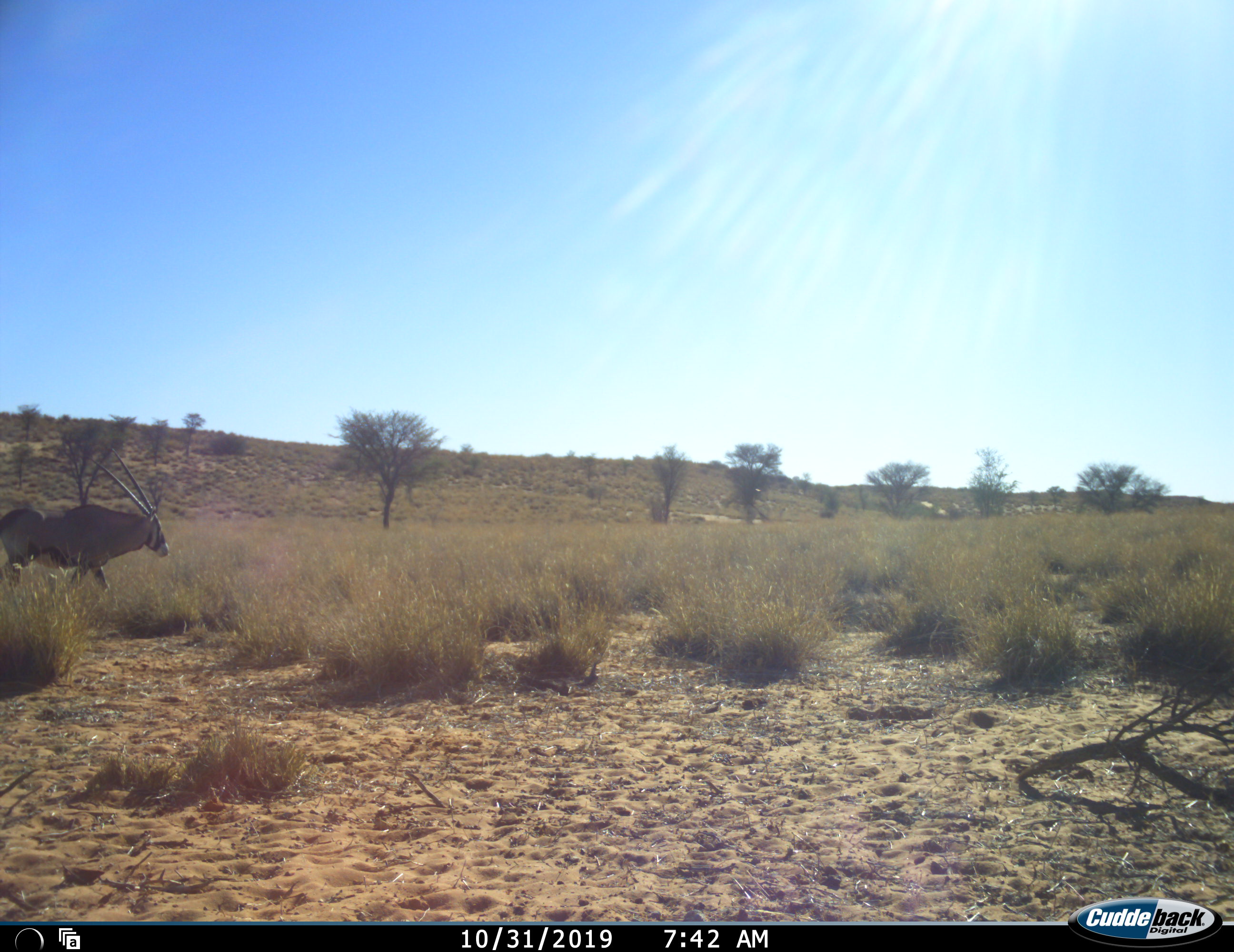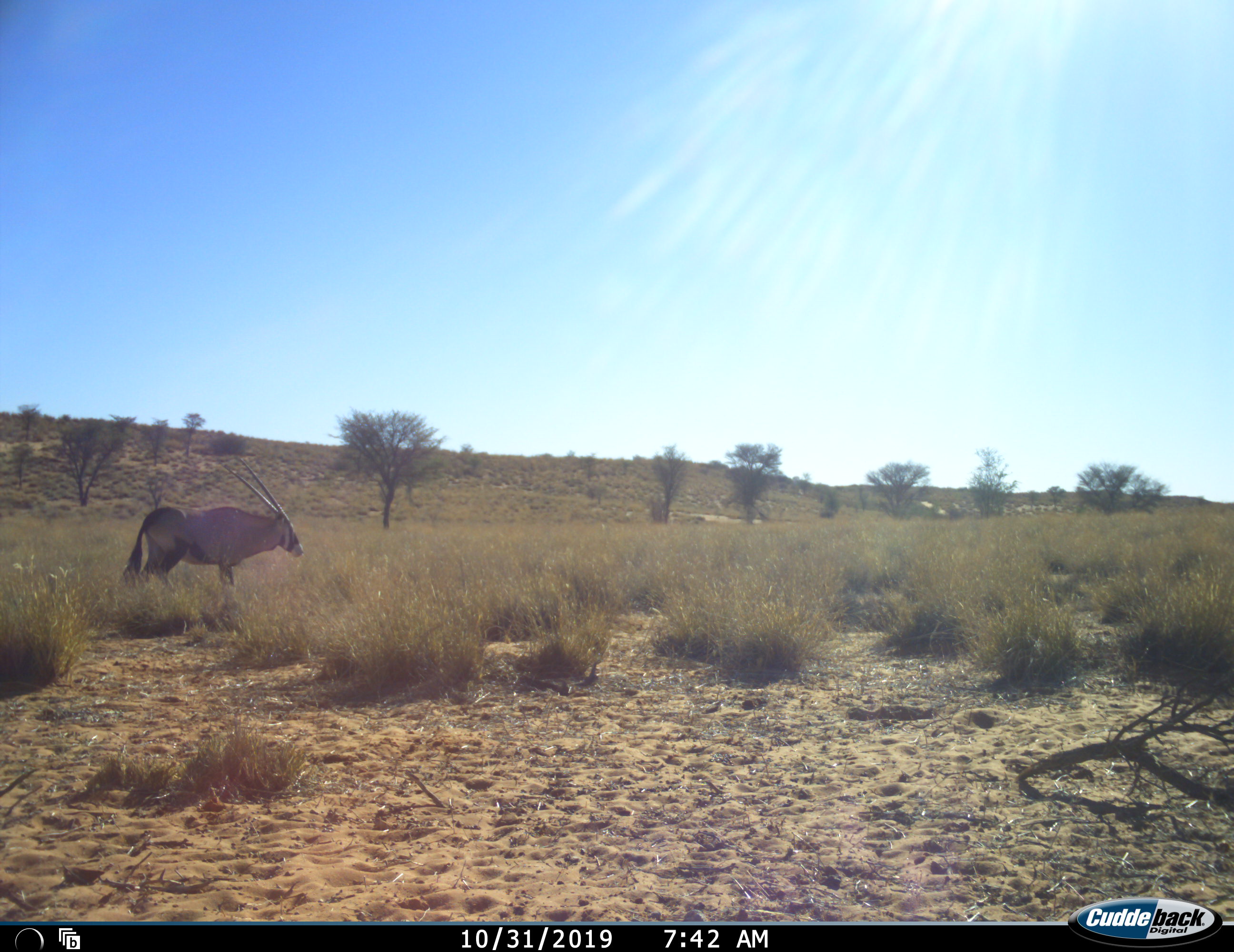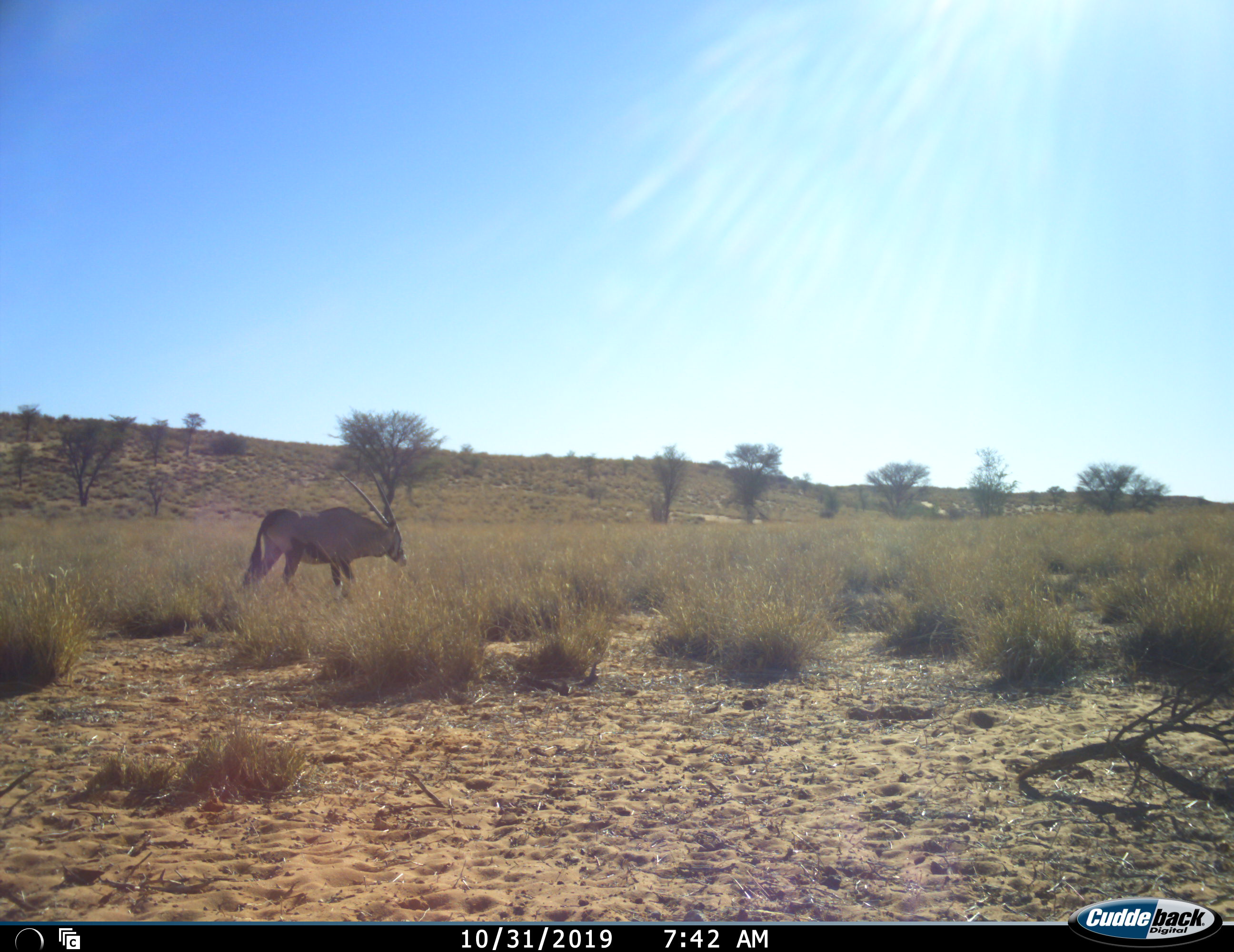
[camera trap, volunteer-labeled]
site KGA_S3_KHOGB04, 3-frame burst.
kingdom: Animalia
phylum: Chordata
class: Mammalia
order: Artiodactyla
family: Bovidae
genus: Oryx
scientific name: Oryx gazella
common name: gemsbok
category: oryx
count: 1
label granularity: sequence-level